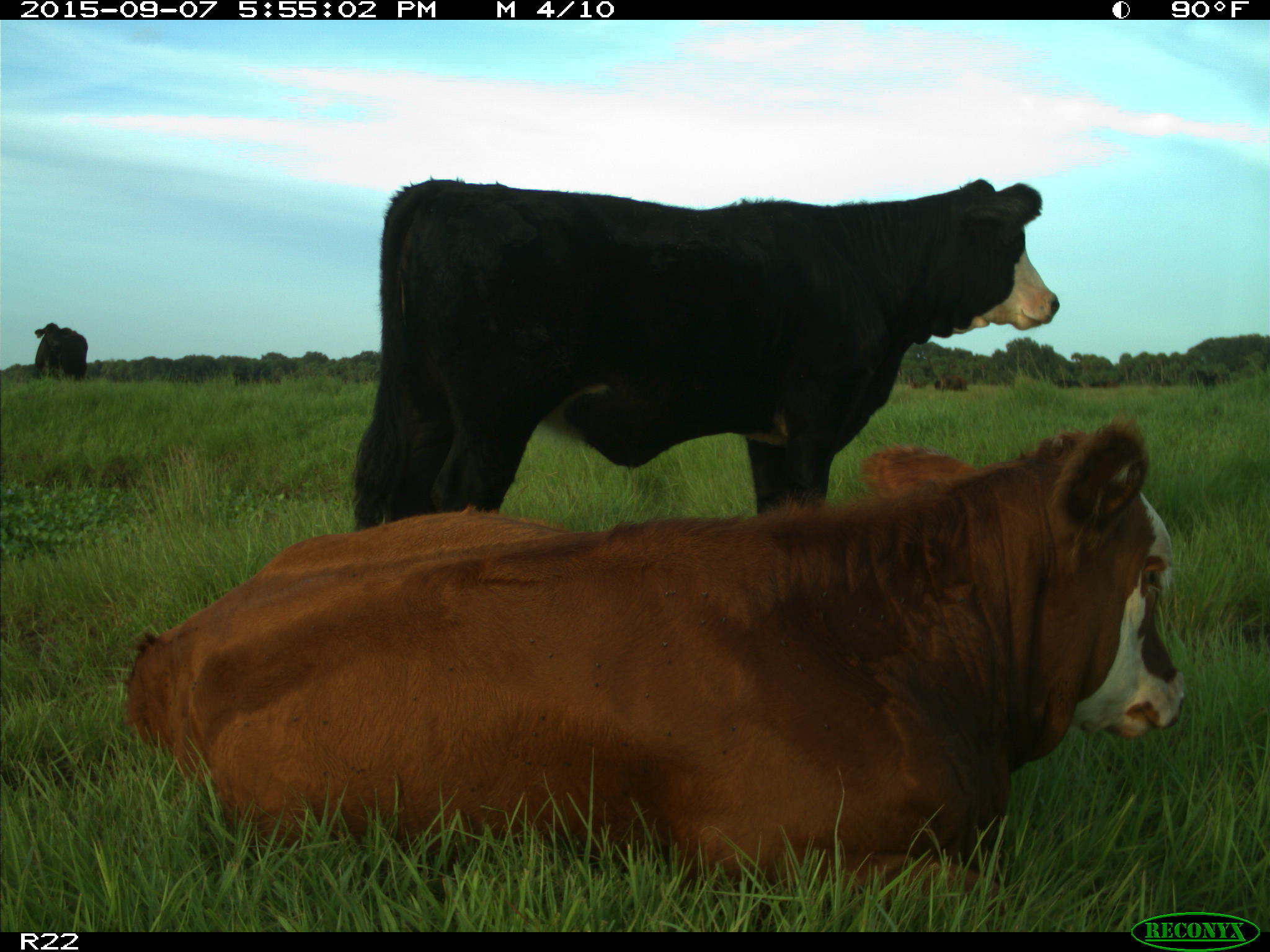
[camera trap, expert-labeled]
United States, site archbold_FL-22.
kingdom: Animalia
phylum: Chordata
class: Mammalia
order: Artiodactyla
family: Bovidae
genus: Bos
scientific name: Bos taurus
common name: domestic cow